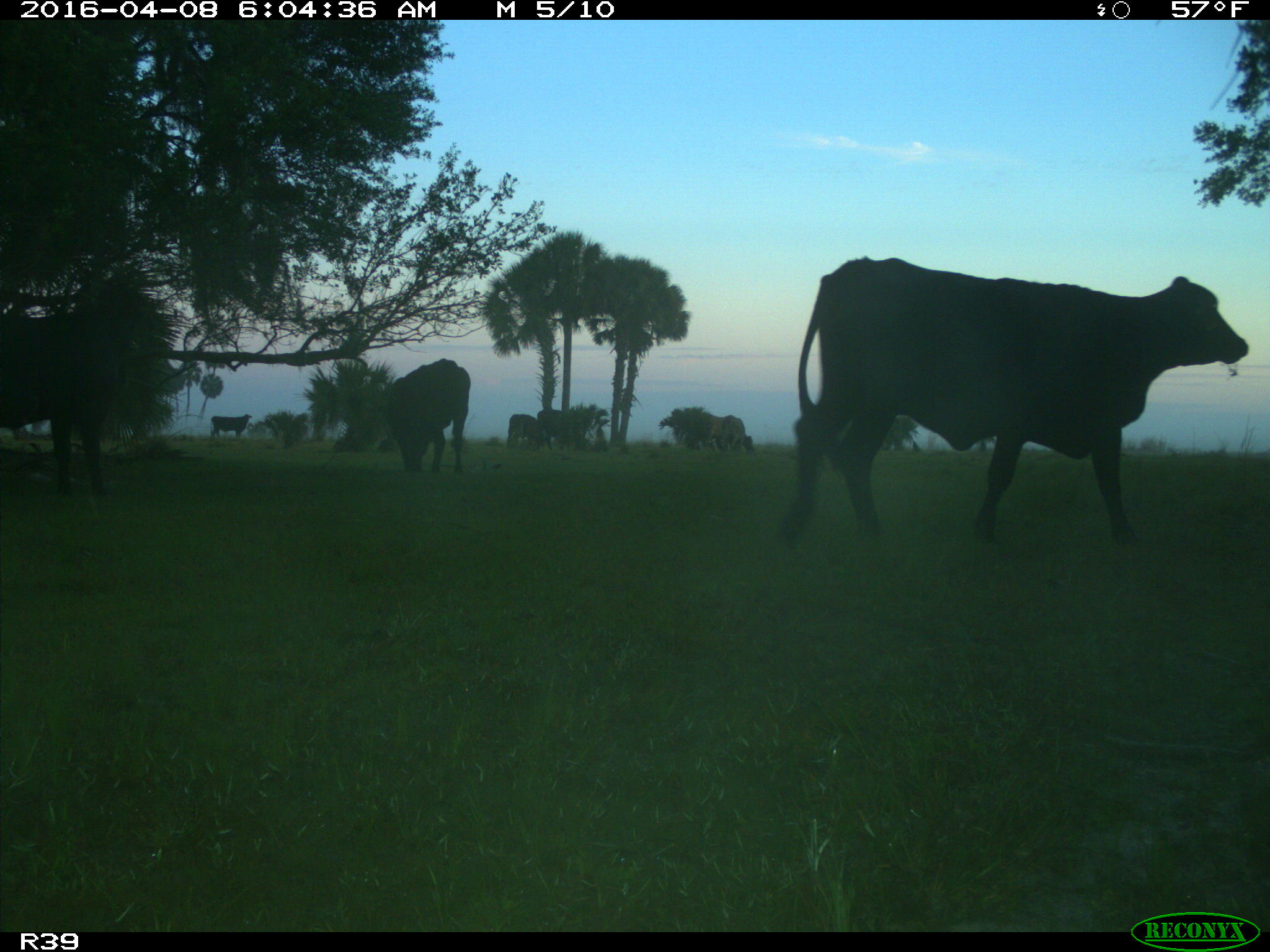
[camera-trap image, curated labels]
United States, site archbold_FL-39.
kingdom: Animalia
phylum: Chordata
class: Mammalia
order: Artiodactyla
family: Bovidae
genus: Bos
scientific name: Bos taurus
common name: domestic cow